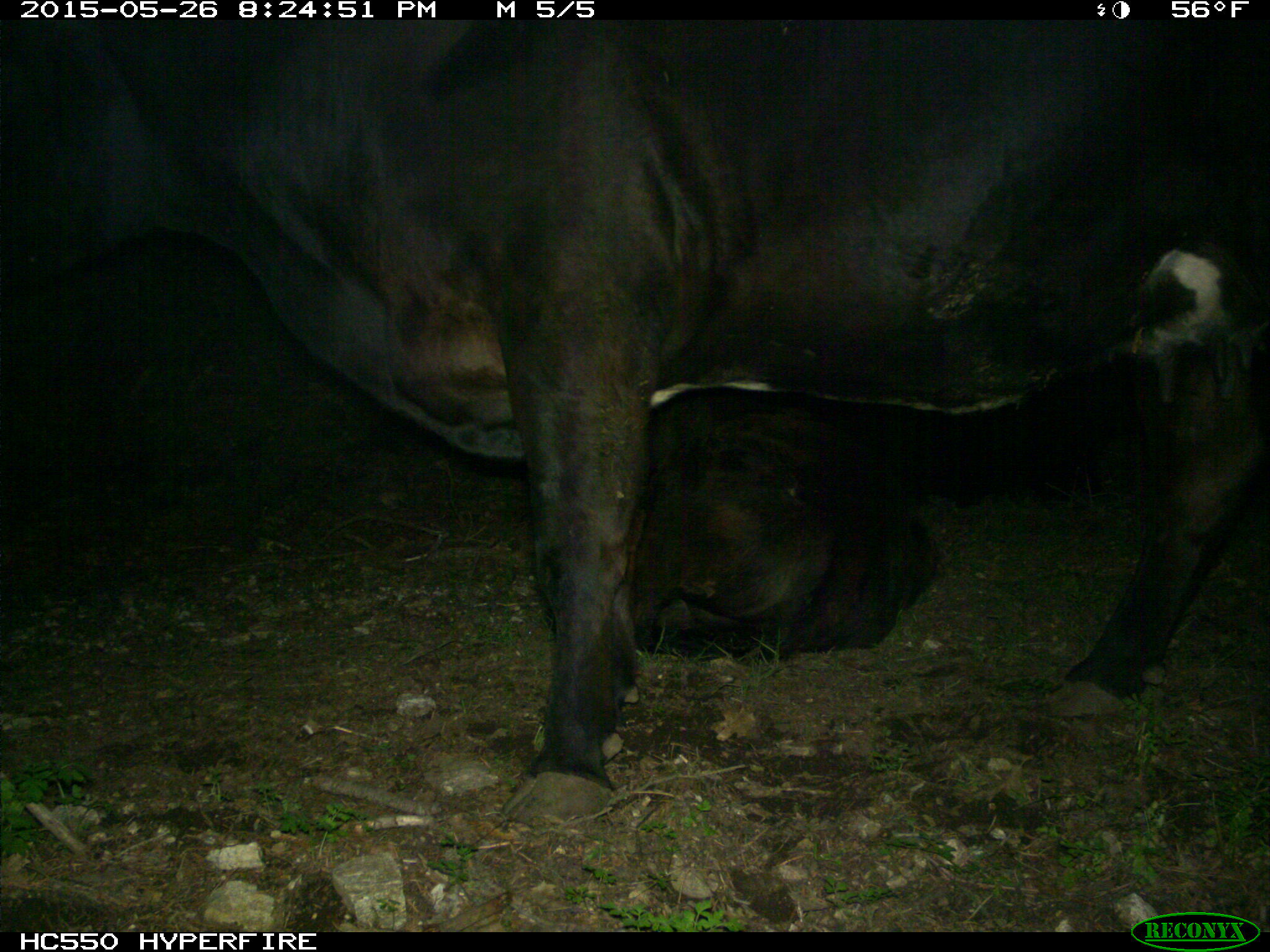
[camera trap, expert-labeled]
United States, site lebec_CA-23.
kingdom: Animalia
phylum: Chordata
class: Mammalia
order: Artiodactyla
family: Bovidae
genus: Bos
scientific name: Bos taurus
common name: domestic cow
Bos taurus (domestic cow).